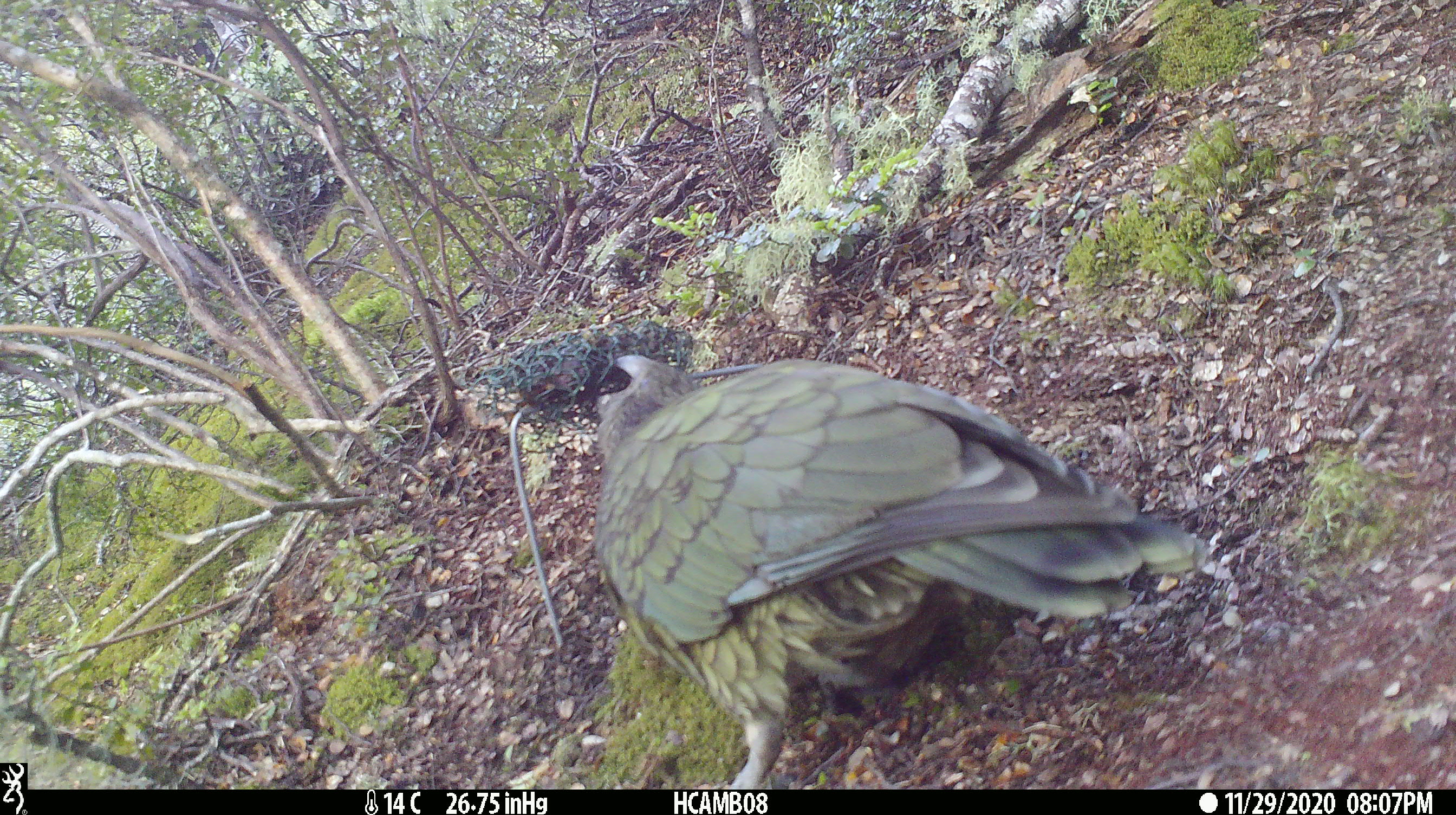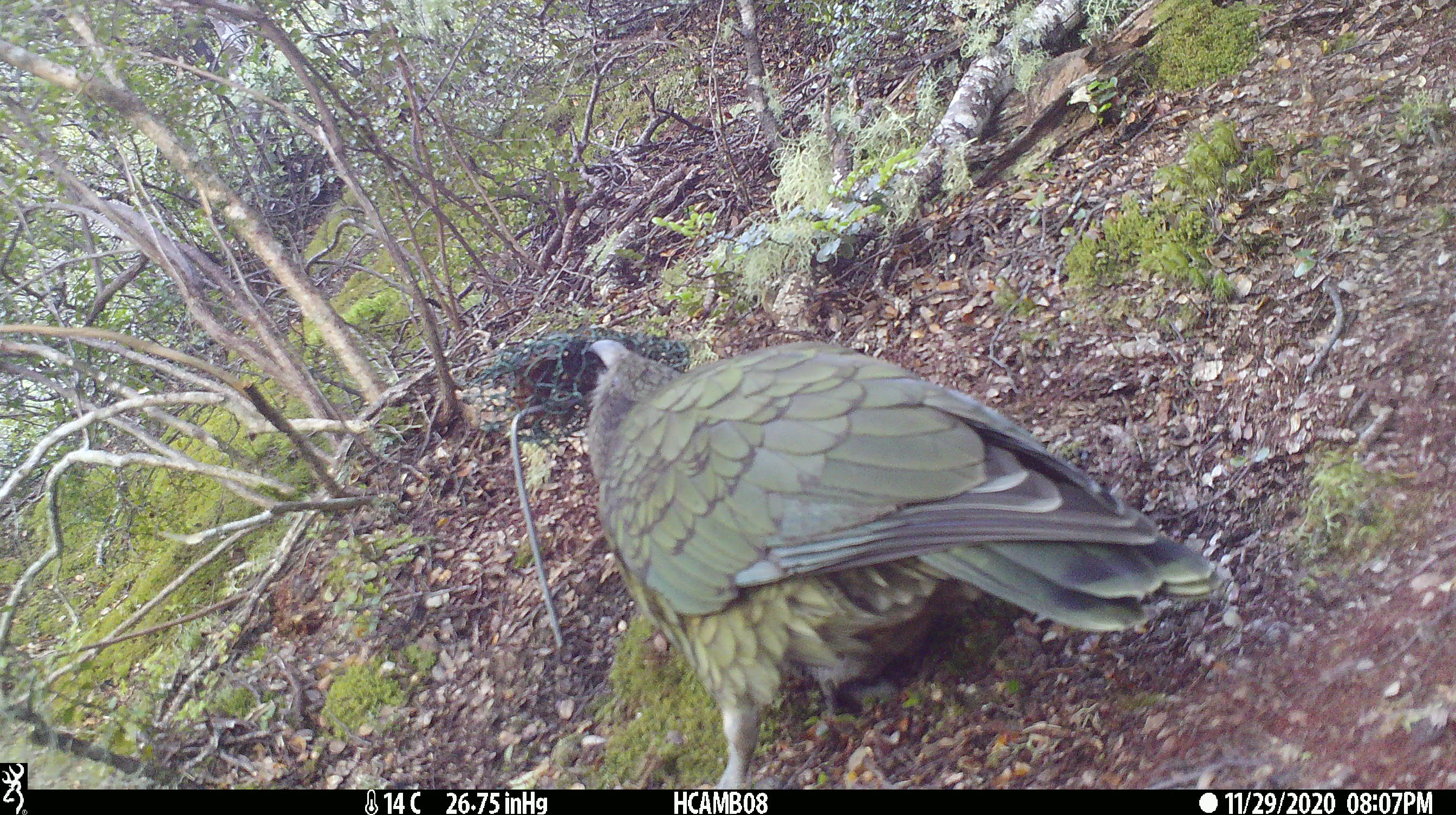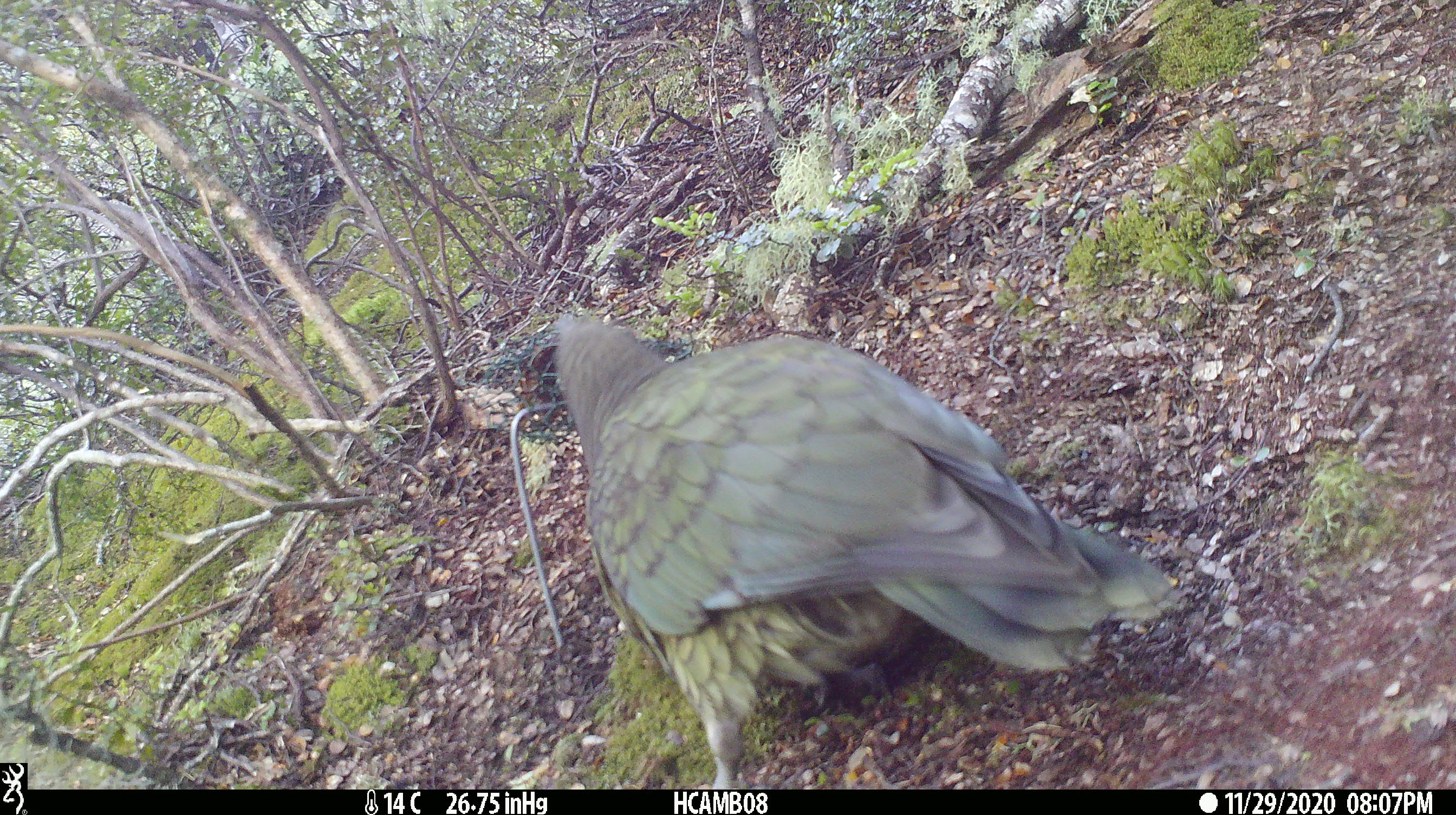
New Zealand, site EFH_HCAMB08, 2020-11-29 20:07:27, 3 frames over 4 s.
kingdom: Animalia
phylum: Chordata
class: Aves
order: Psittaciformes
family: Strigopidae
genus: Nestor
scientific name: Nestor notabilis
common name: kea